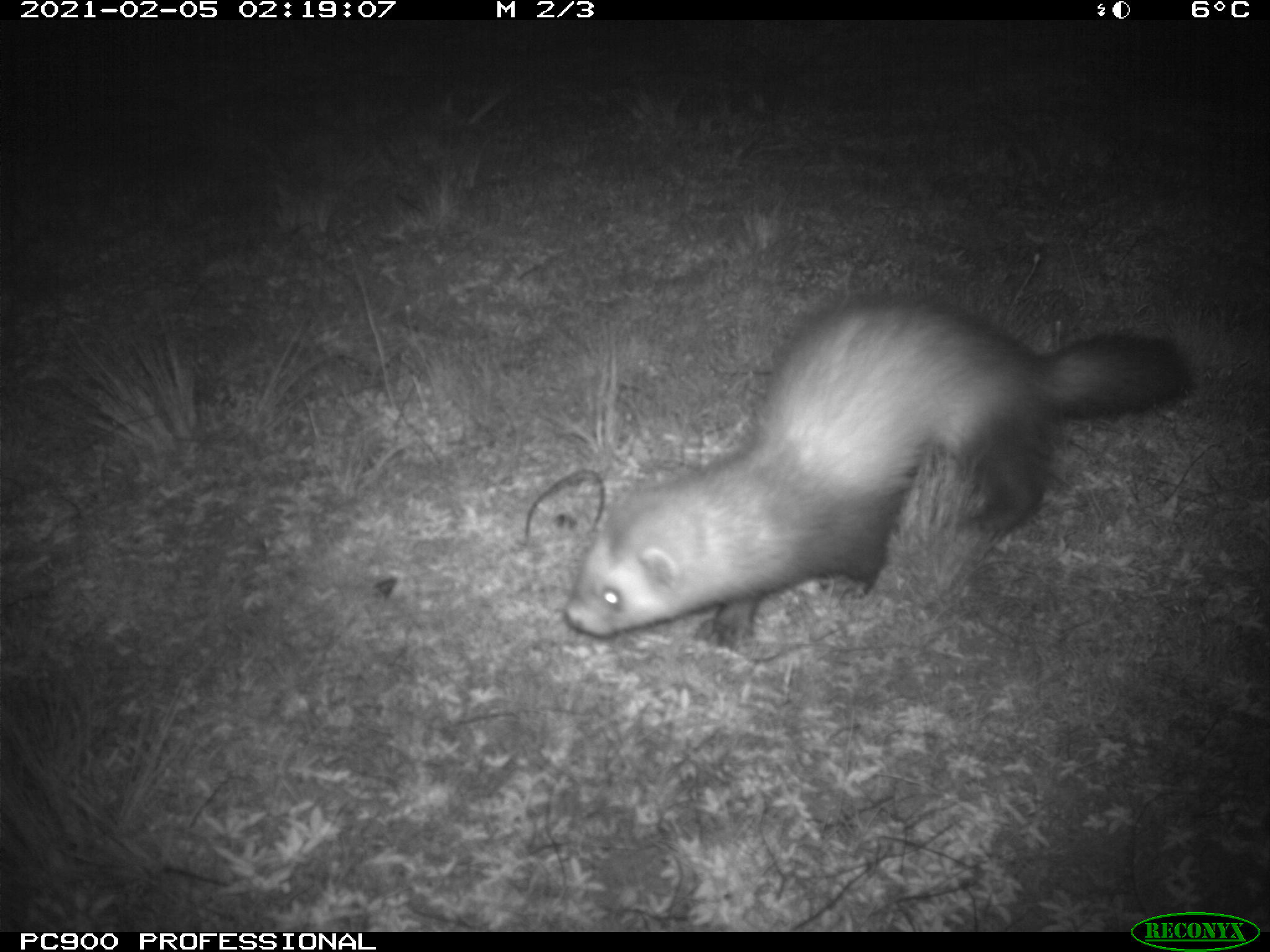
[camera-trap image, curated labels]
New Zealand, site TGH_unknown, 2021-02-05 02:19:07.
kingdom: Animalia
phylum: Chordata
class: Mammalia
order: Carnivora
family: Mustelidae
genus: Mustela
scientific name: Mustela furo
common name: ferret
Ferret (Mustela furo).